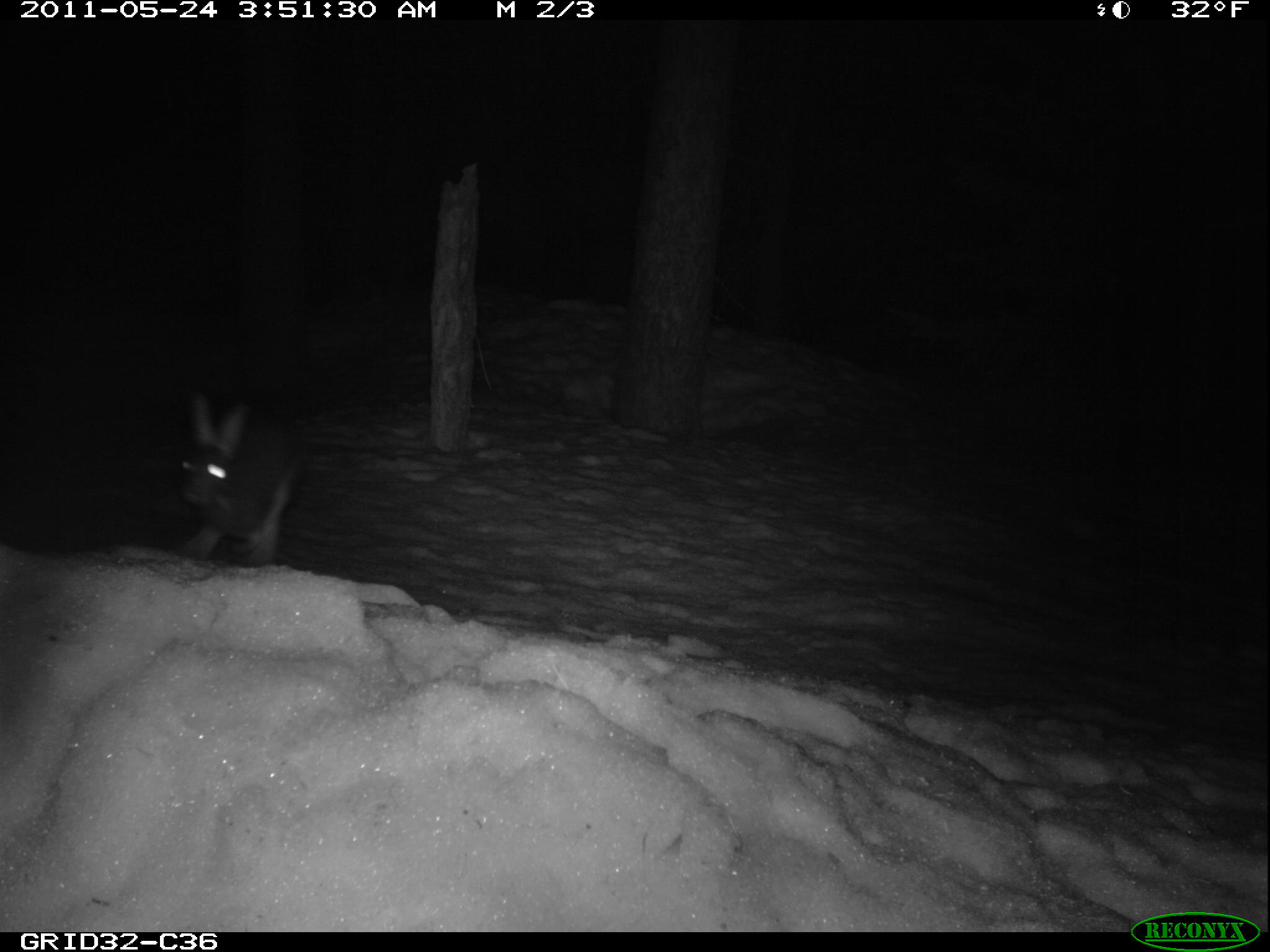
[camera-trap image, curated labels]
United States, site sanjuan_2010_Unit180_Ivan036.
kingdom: Animalia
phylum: Chordata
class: Mammalia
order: Lagomorpha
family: Leporidae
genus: Lepus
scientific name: Lepus americanus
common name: snowshoe hare